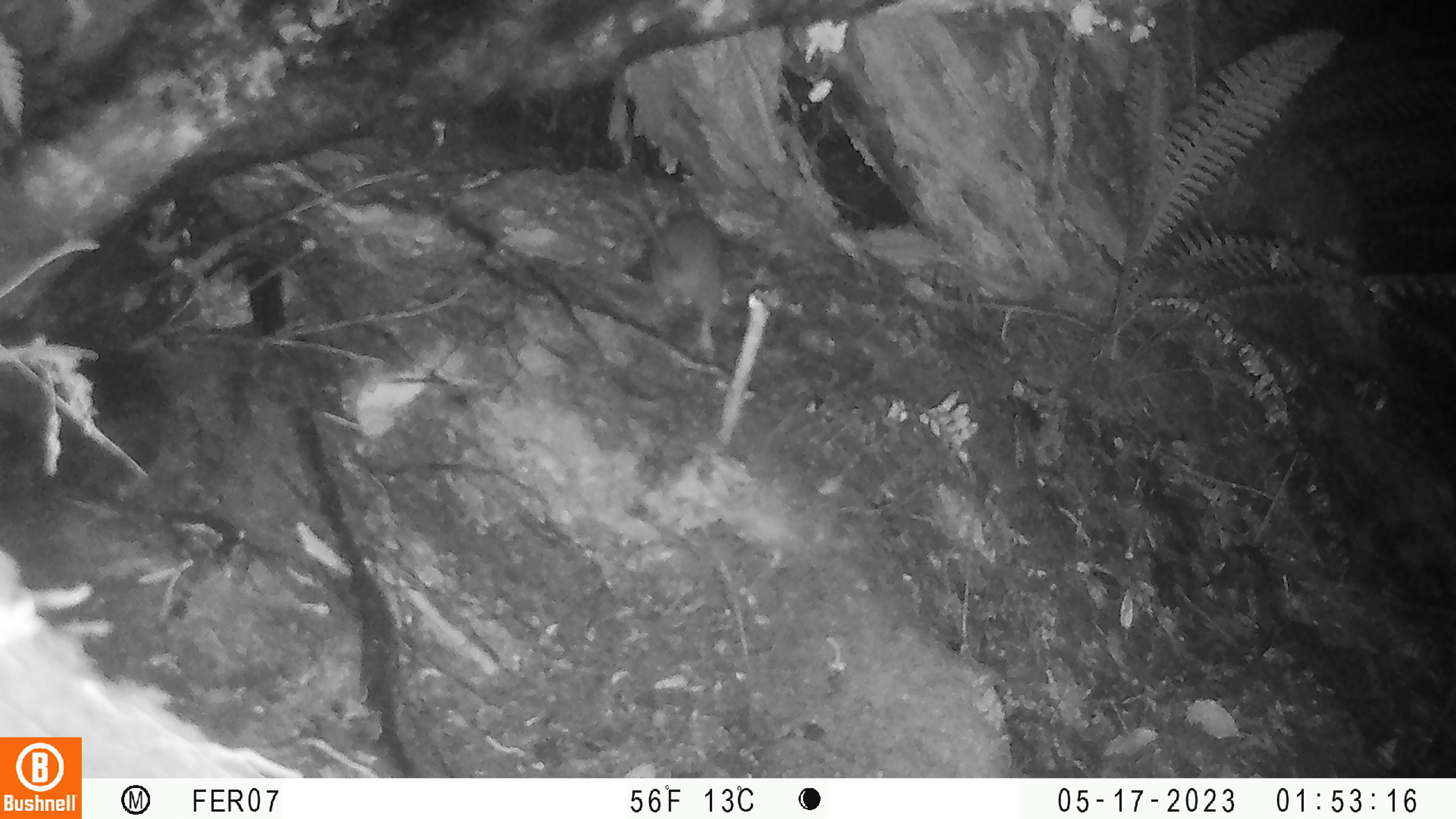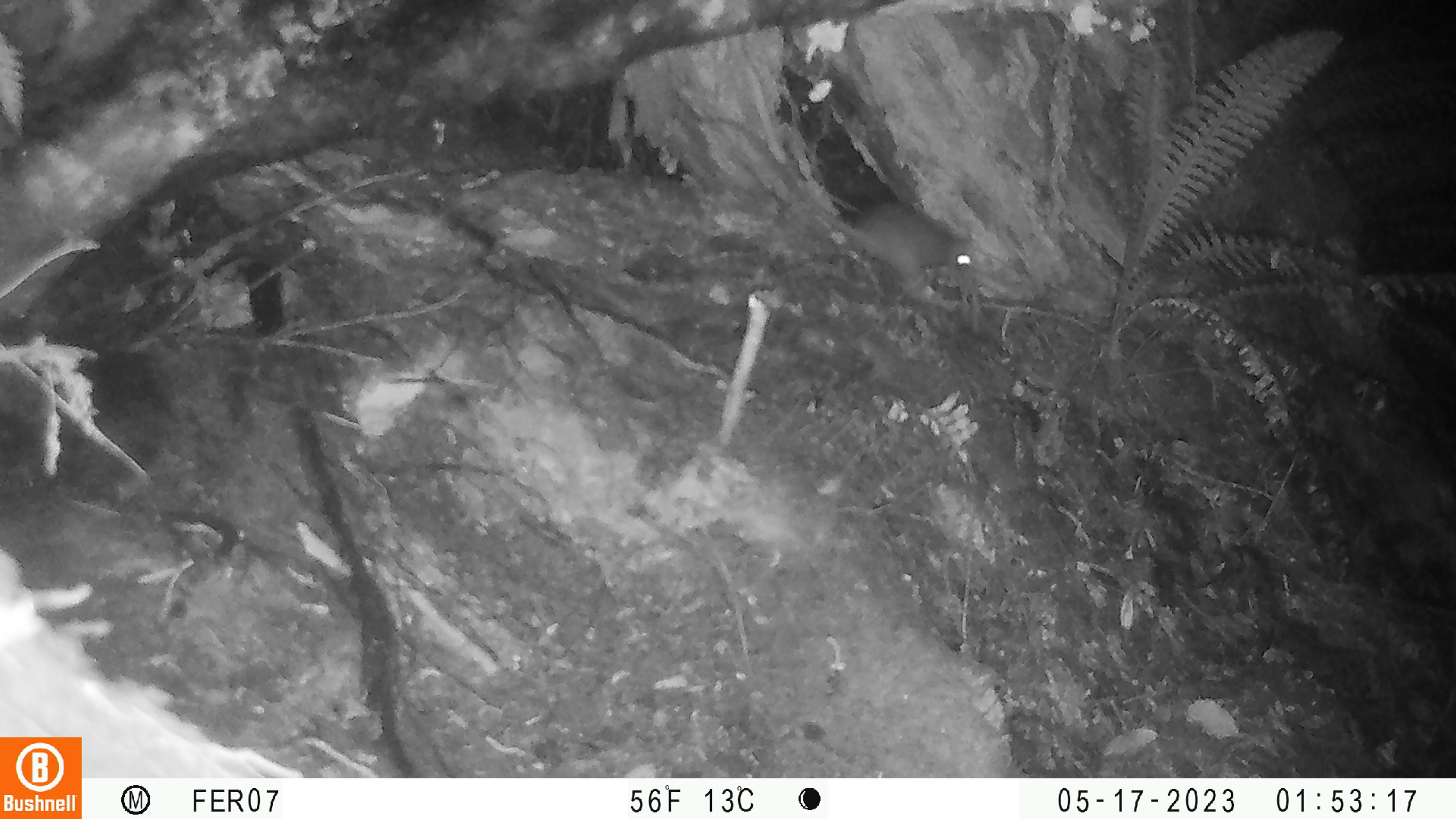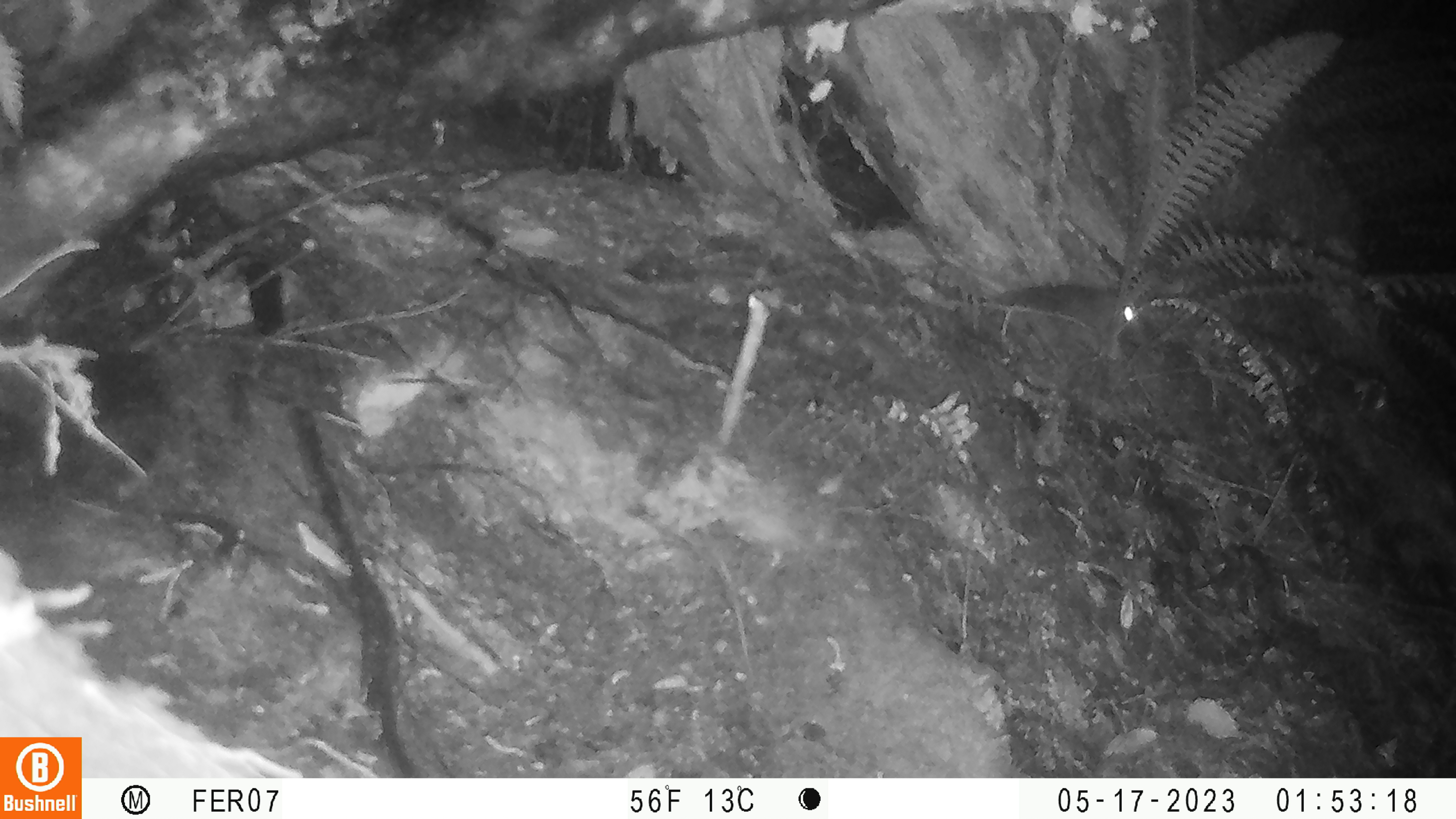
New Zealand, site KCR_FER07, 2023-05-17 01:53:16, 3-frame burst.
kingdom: Animalia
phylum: Chordata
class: Mammalia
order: Rodentia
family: Muridae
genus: Rattus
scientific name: Rattus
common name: rat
Rat (Rattus).